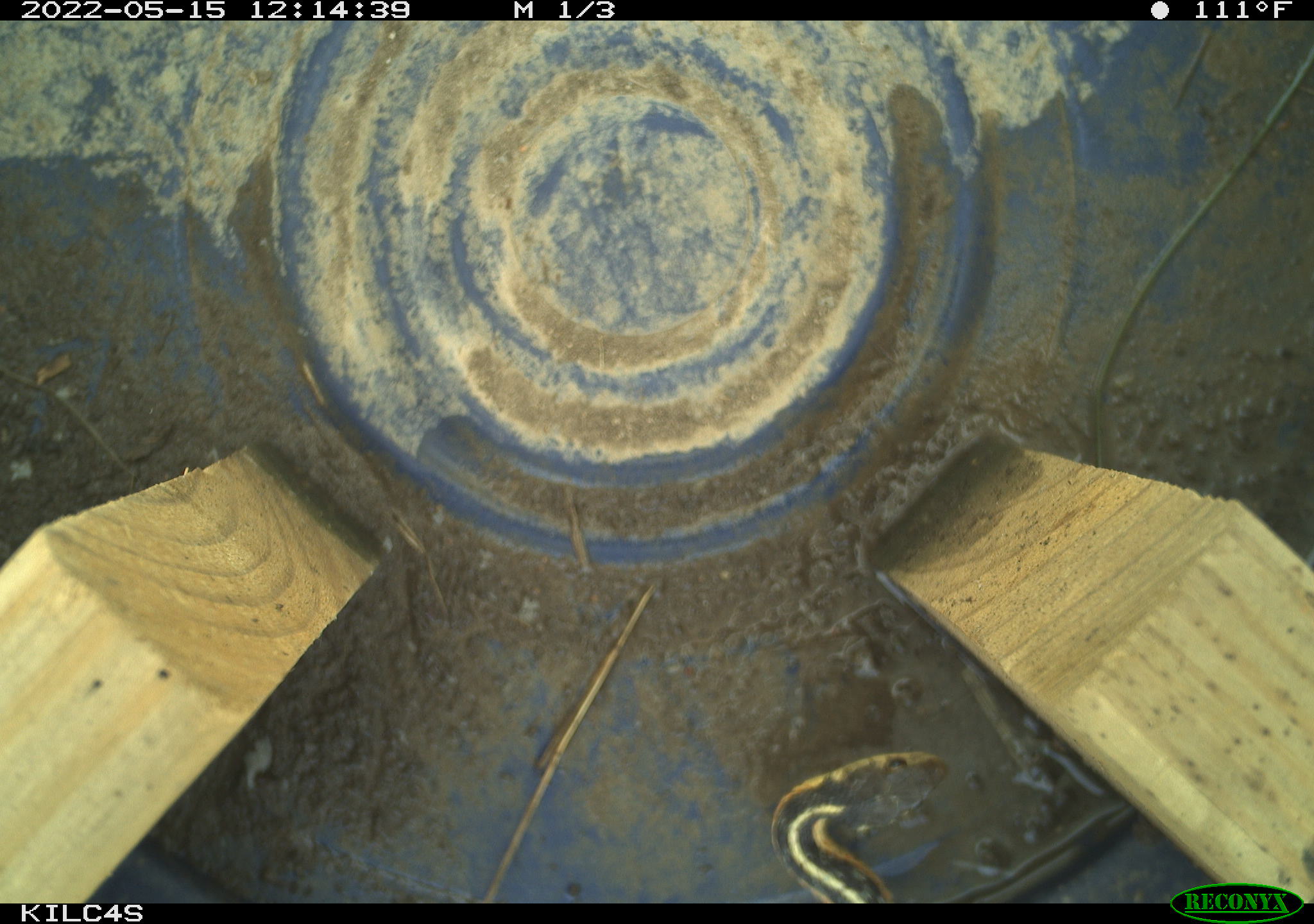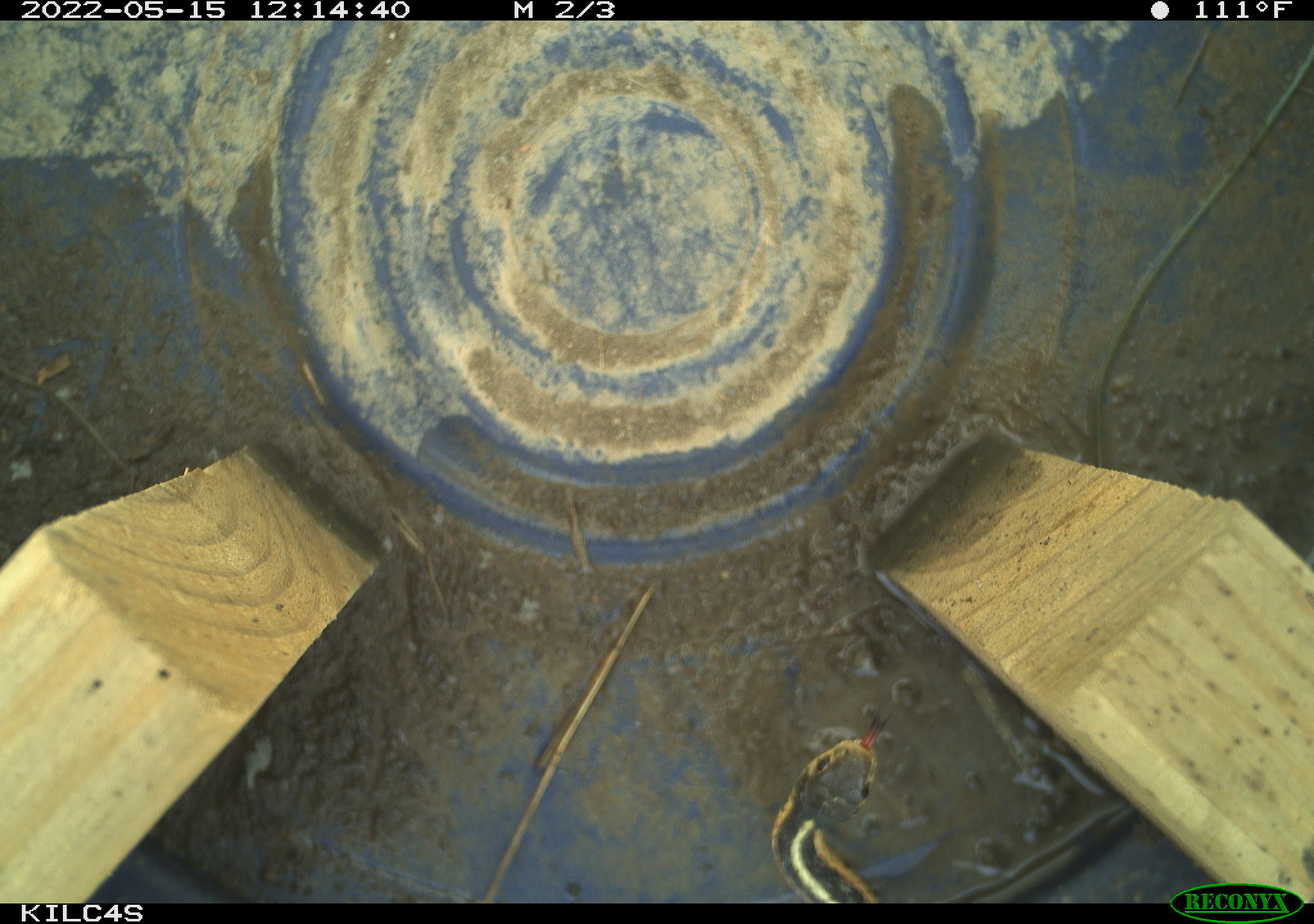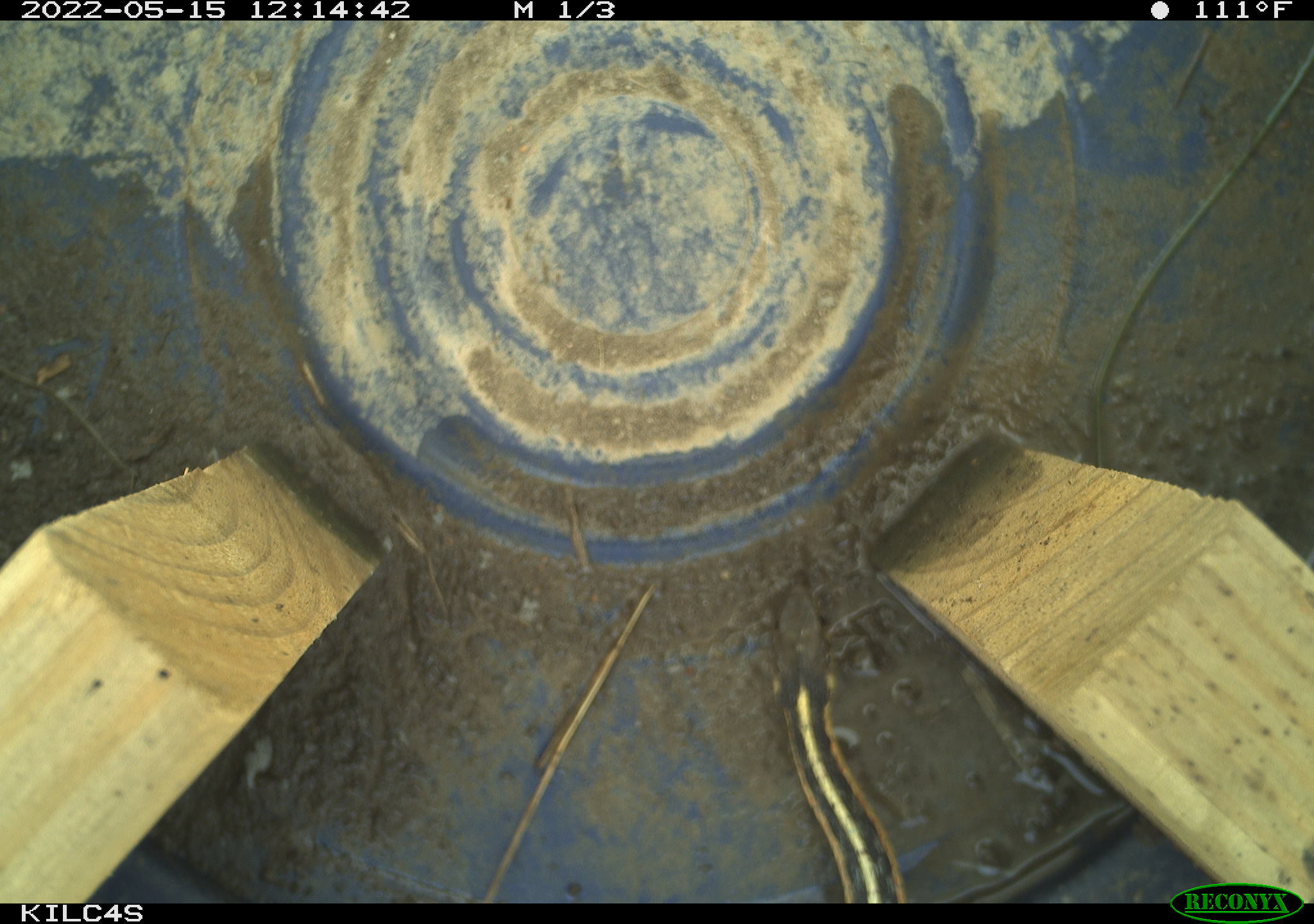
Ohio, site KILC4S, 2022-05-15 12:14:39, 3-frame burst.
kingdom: Animalia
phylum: Chordata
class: Reptilia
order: Squamata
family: Colubridae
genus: Thamnophis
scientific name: Thamnophis sirtalis sirtalis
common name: eastern gartersnake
Eastern gartersnake (Thamnophis sirtalis sirtalis).